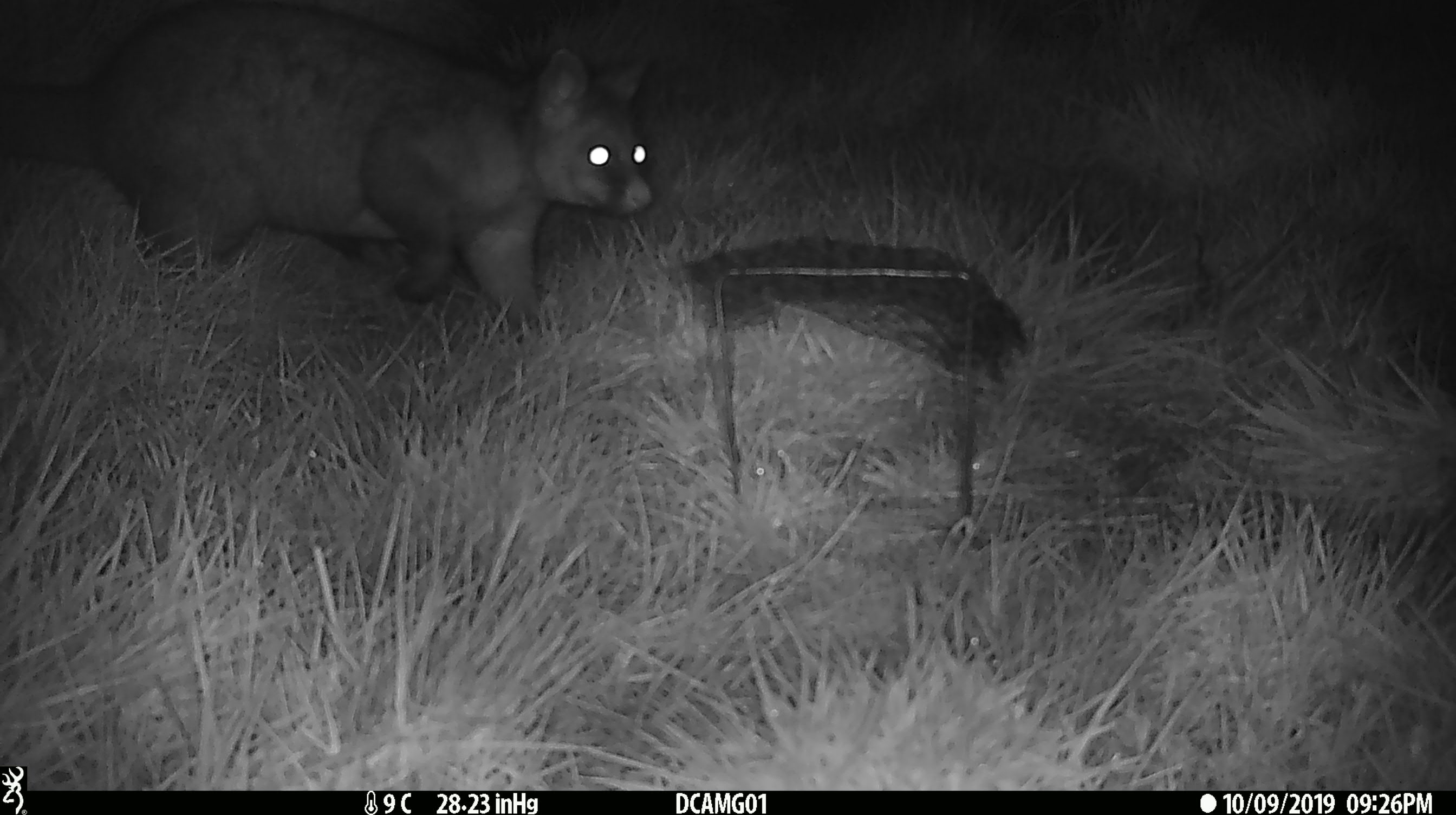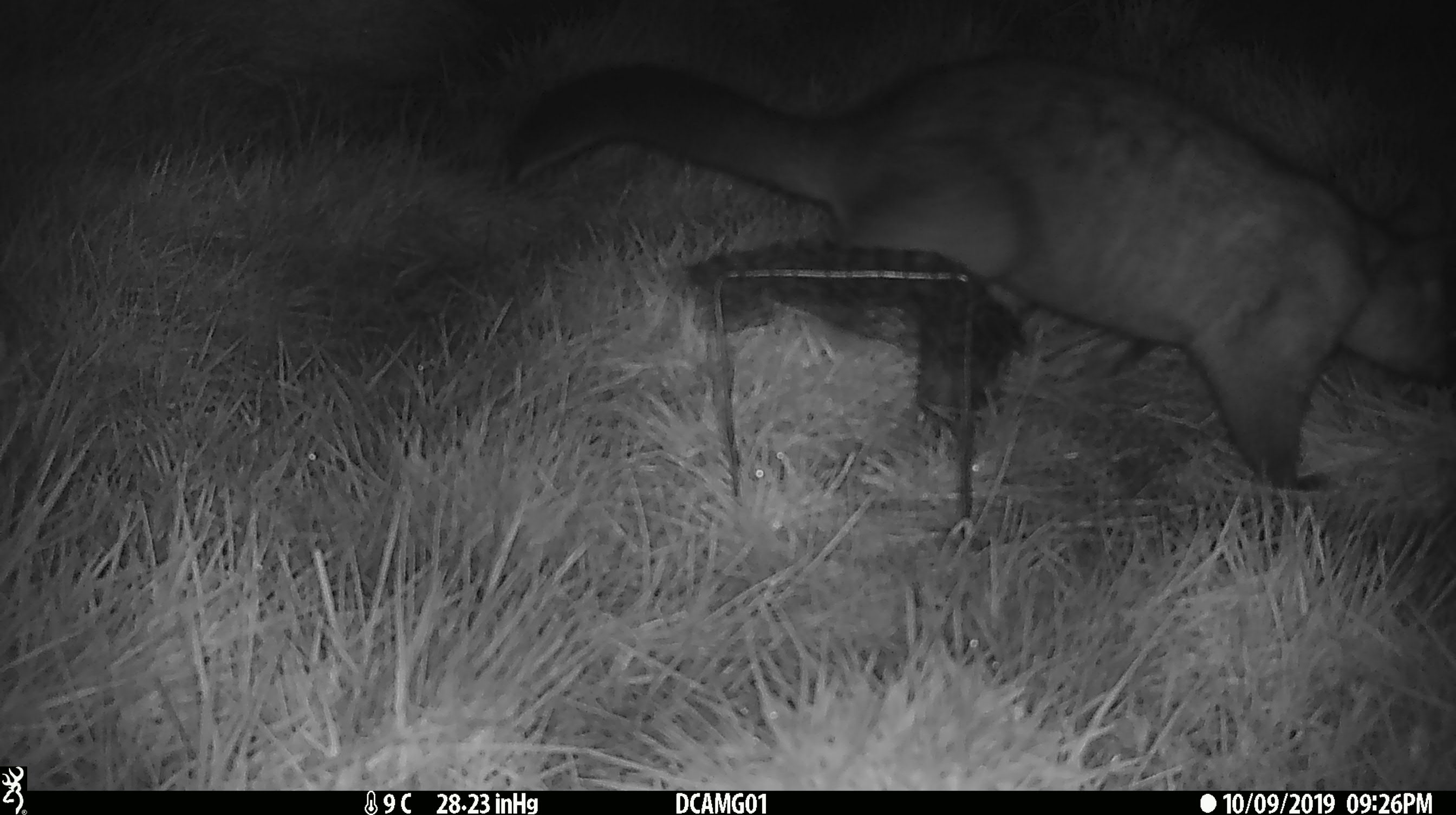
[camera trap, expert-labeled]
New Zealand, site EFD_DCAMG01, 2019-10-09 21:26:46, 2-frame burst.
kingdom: Animalia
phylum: Chordata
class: Mammalia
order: Diprotodontia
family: Phalangeridae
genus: Trichosurus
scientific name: Trichosurus vulpecula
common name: common brushtail possum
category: possum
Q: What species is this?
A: Possum (common brushtail possum) (Trichosurus vulpecula).